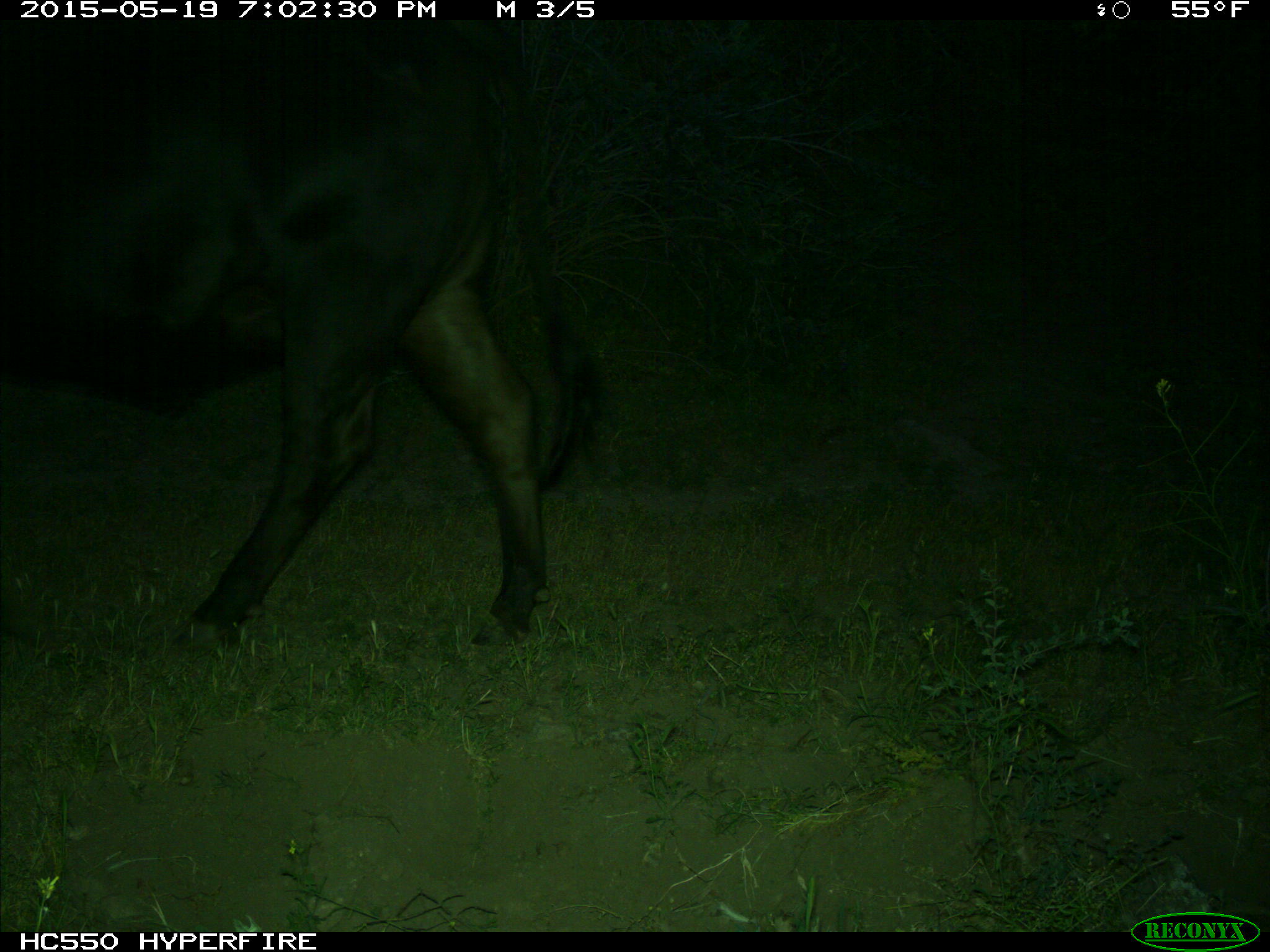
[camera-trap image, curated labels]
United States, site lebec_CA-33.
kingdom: Animalia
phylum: Chordata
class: Mammalia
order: Artiodactyla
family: Bovidae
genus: Bos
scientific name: Bos taurus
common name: domestic cow